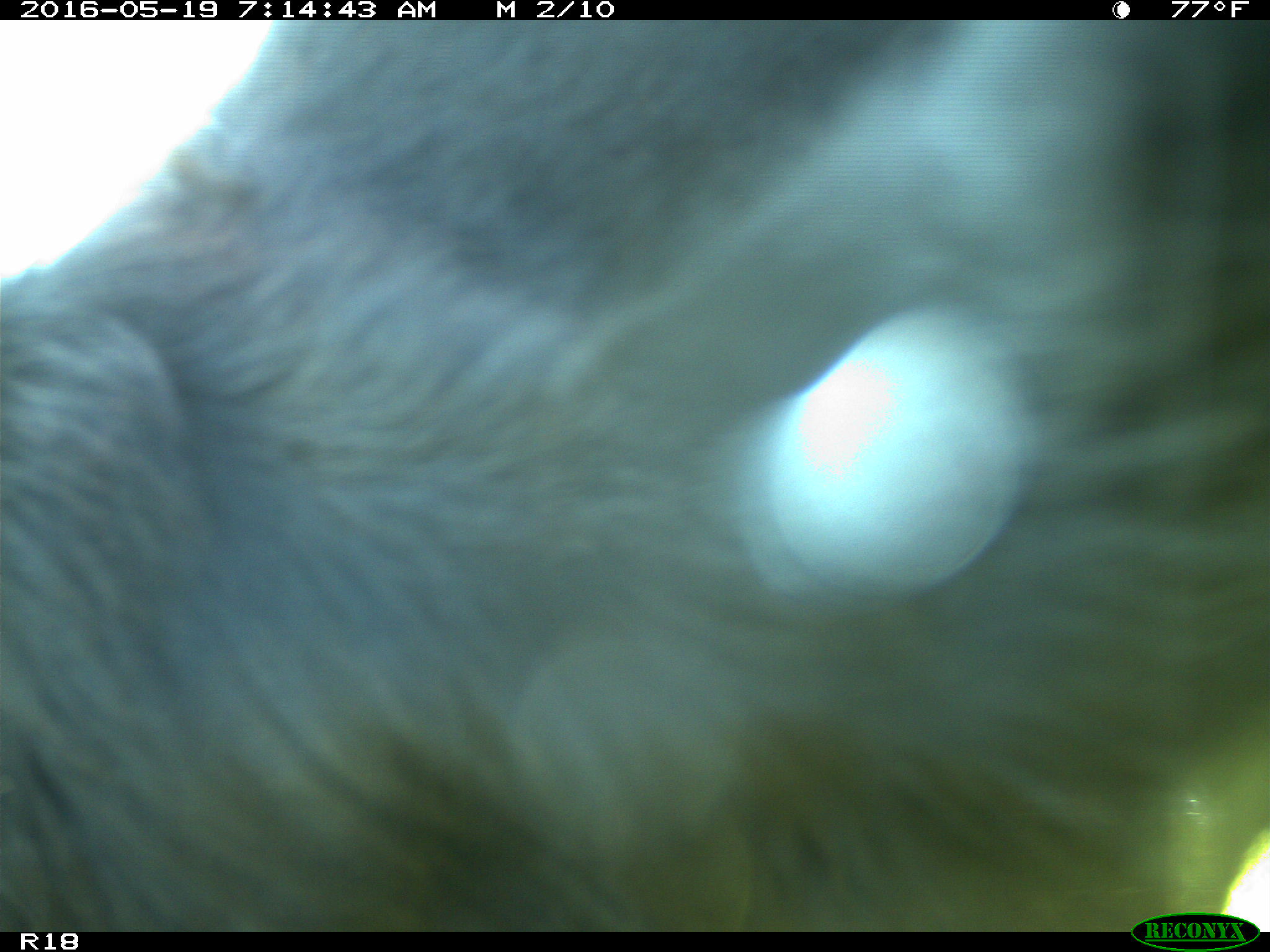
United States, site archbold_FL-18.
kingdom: Animalia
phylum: Chordata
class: Mammalia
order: Artiodactyla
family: Bovidae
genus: Bos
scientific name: Bos taurus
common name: domestic cow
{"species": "Bos taurus (domestic cow)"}